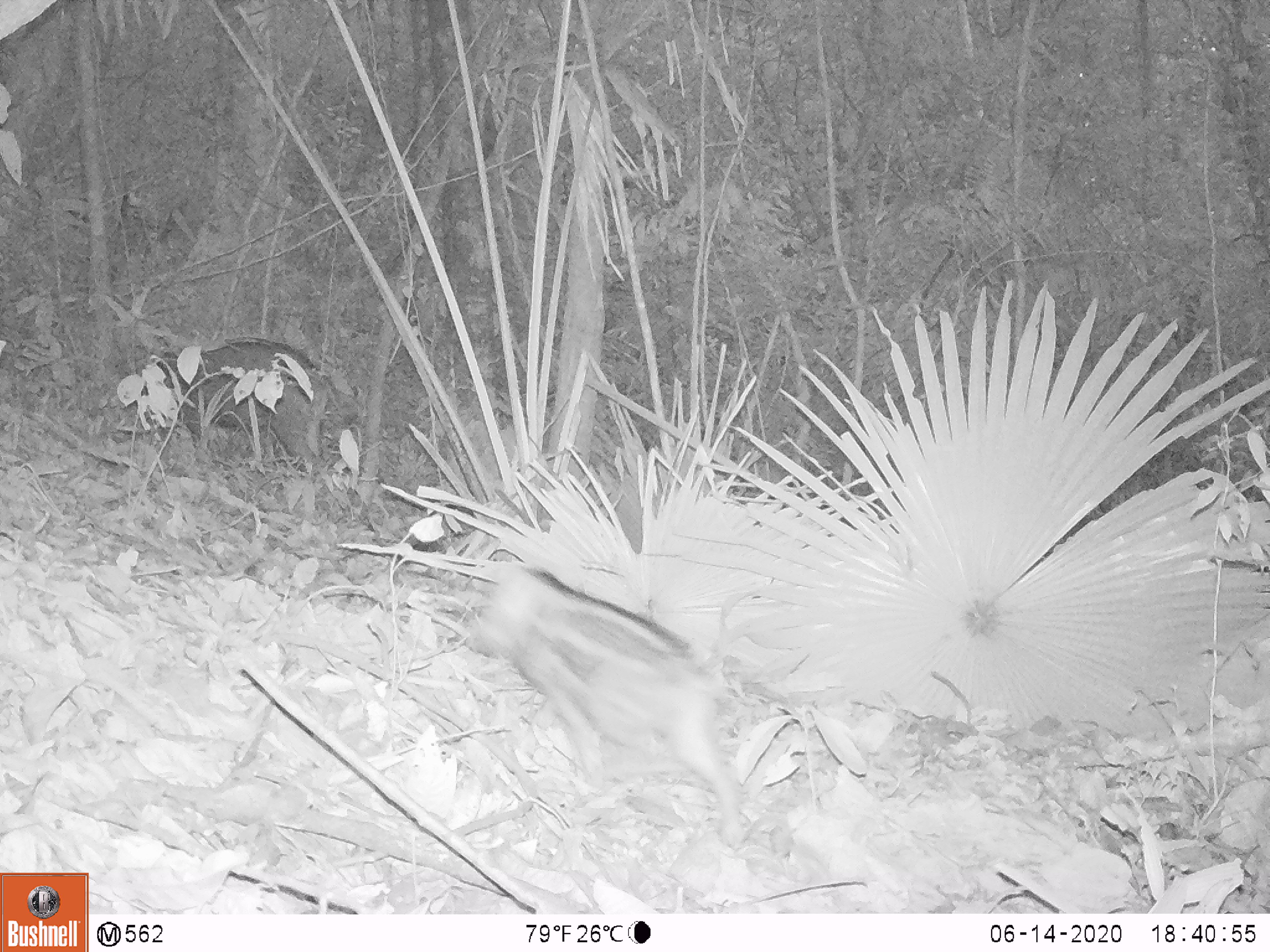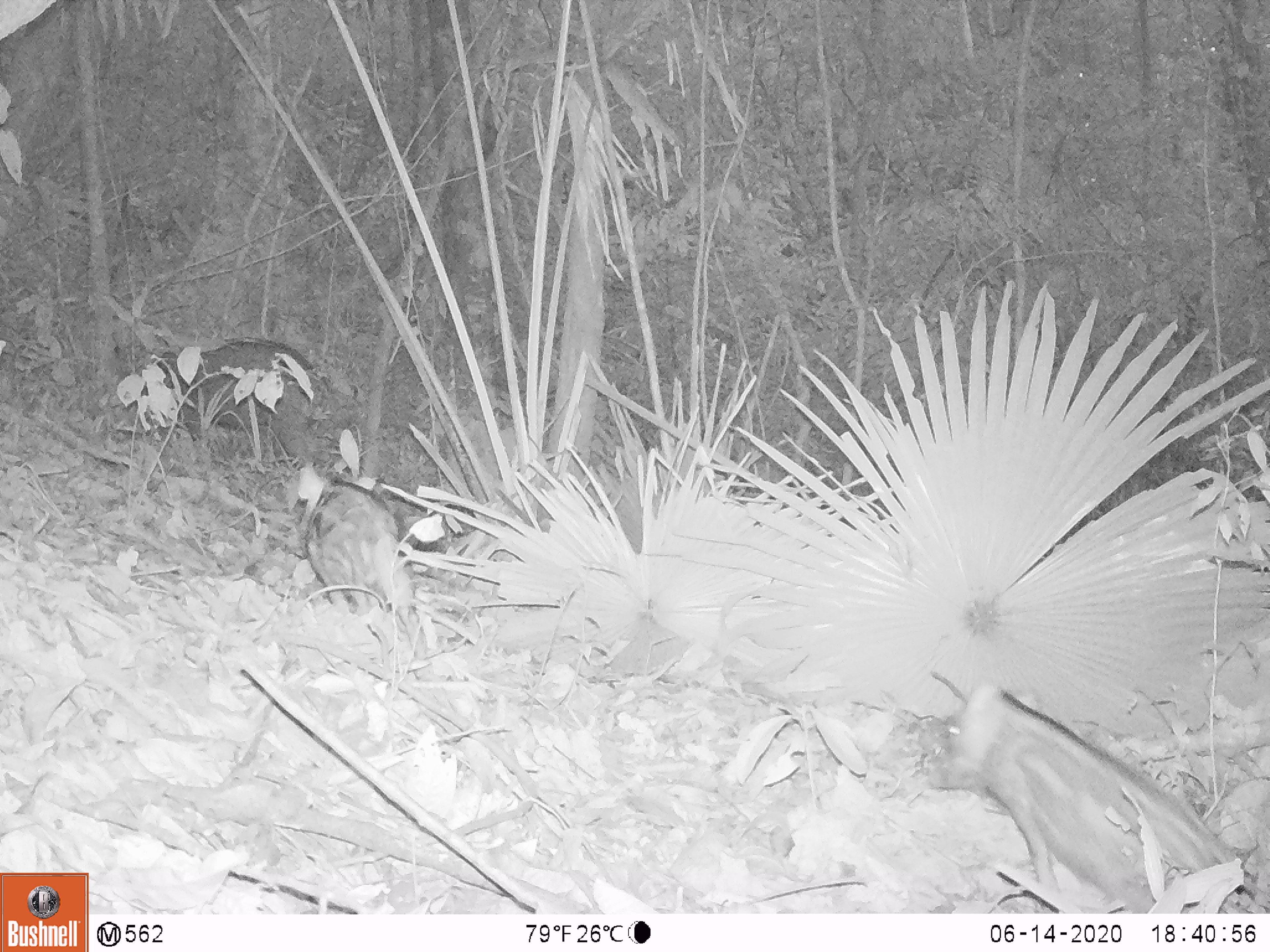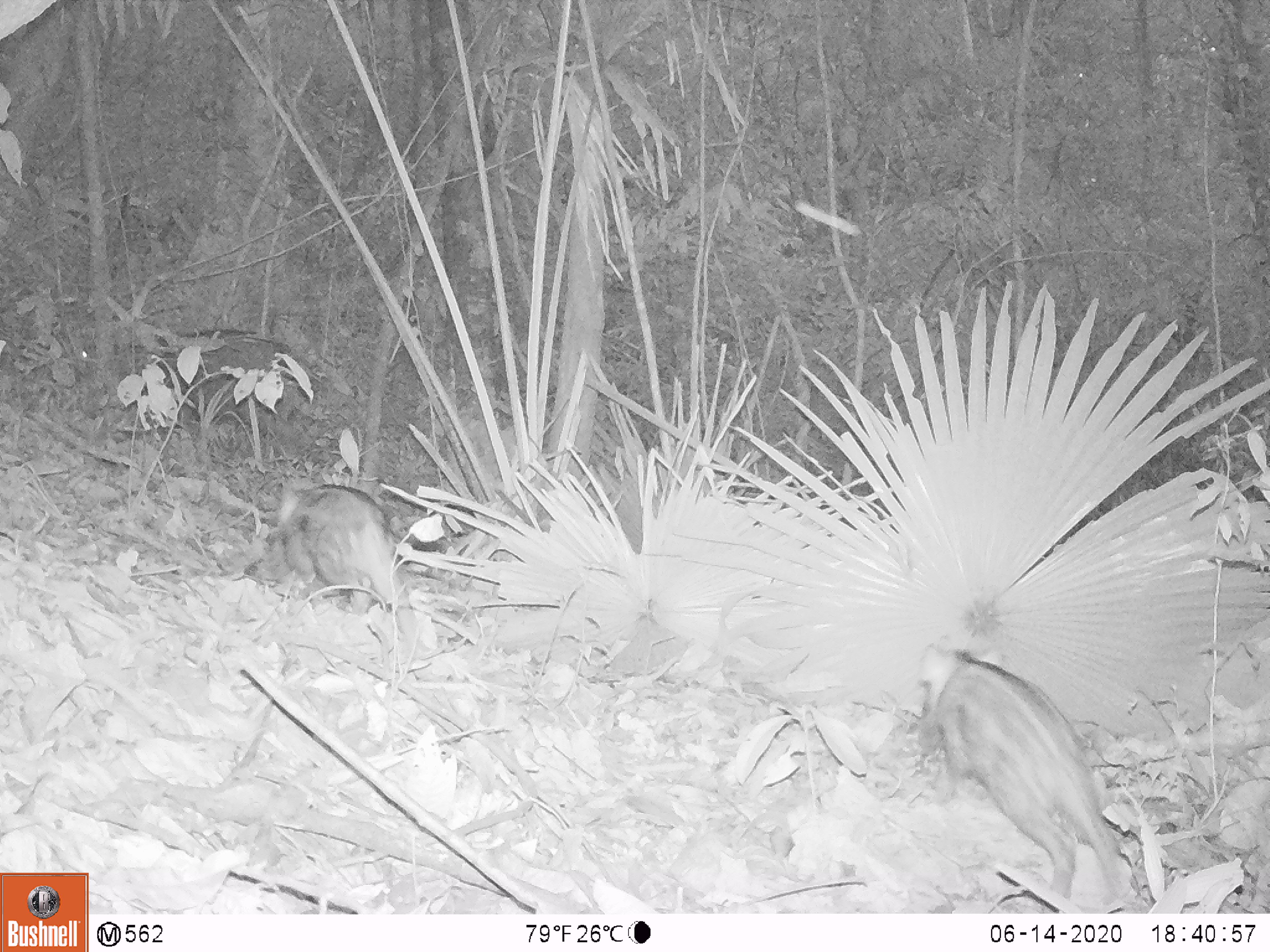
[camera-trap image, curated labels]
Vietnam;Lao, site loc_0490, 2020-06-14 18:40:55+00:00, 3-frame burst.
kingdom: Animalia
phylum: Chordata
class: Mammalia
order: Artiodactyla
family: Suidae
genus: Sus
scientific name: Sus scrofa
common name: eurasian wild pig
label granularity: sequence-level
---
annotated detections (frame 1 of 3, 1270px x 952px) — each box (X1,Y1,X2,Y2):
eurasian wild pig: (464,558,747,851); (137,336,361,471)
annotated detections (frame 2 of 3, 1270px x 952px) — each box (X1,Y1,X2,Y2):
eurasian wild pig: (926,679,1270,914); (303,477,455,681); (133,335,323,465)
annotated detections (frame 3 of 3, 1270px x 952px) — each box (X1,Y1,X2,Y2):
eurasian wild pig: (915,642,1141,915); (77,327,315,449); (276,474,422,643)